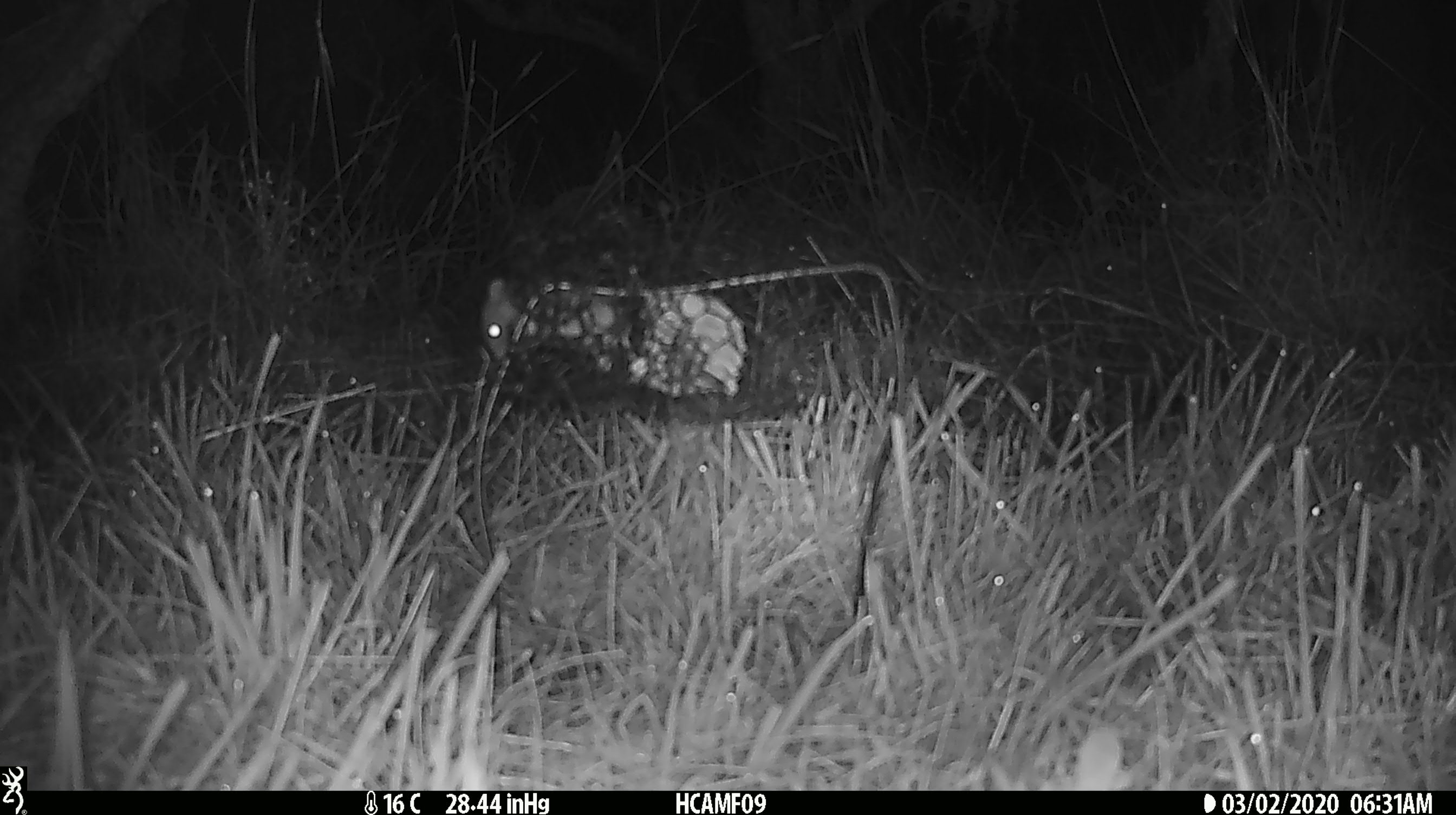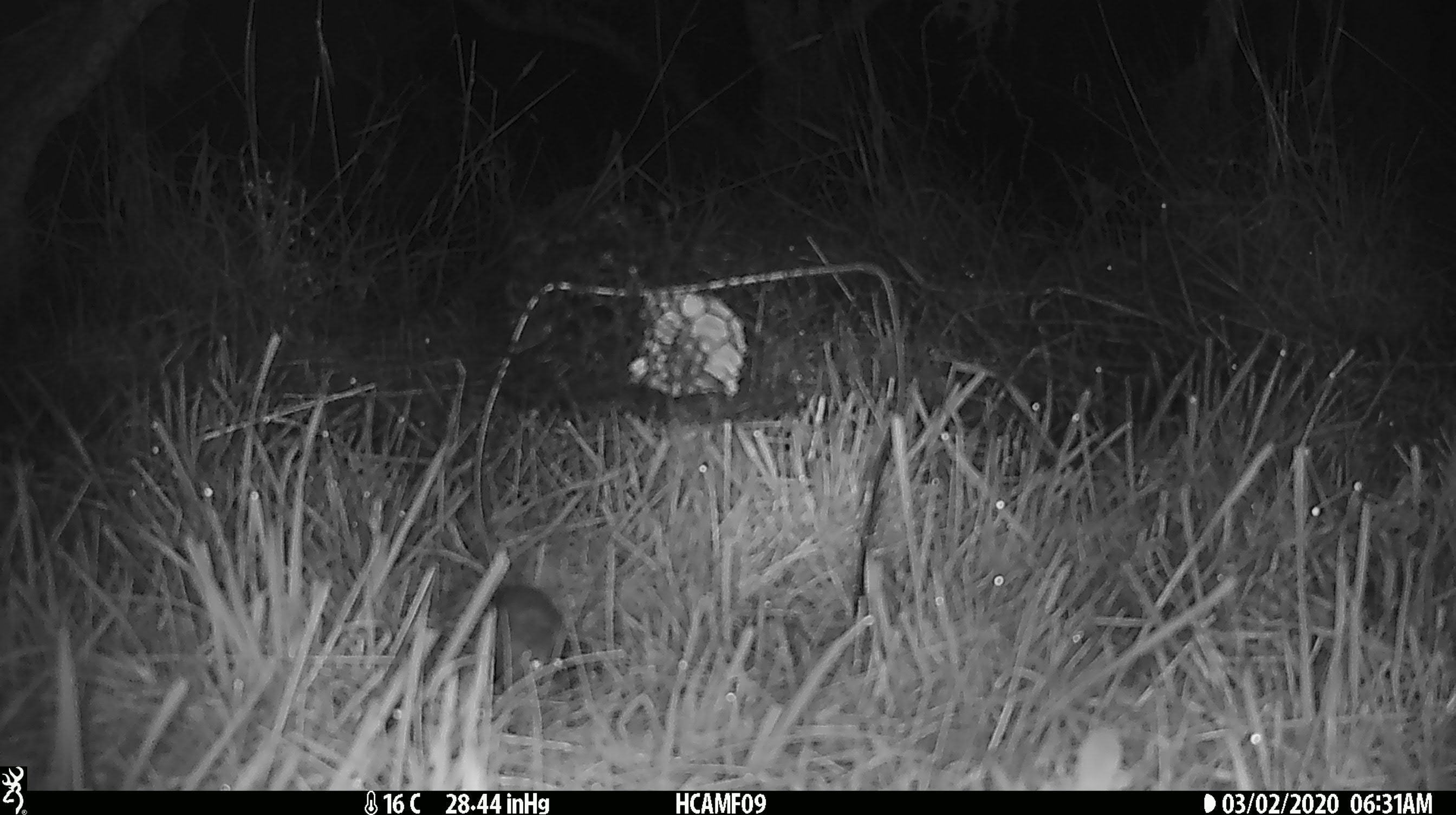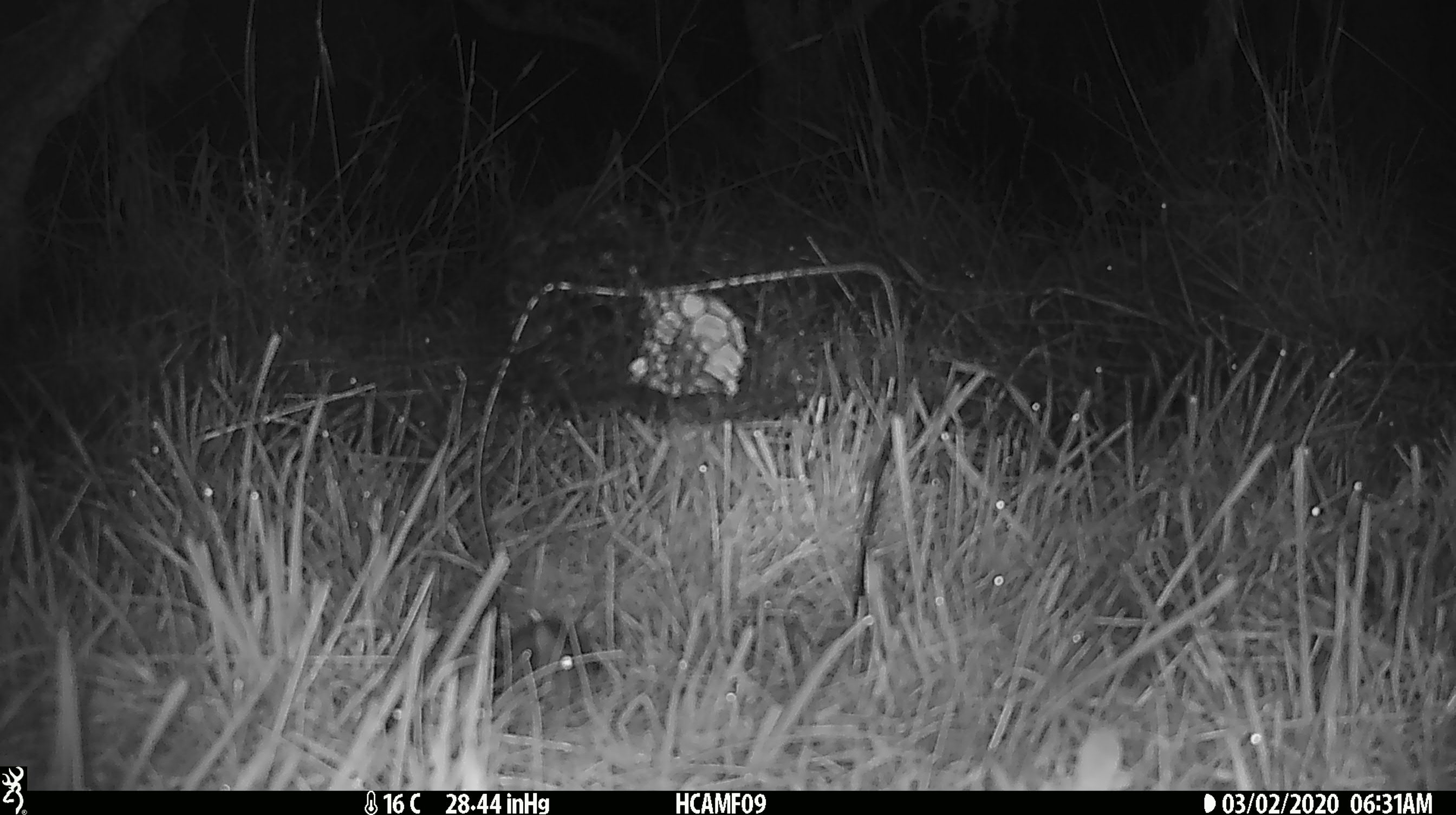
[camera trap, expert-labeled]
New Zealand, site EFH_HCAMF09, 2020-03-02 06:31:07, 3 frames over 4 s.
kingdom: Animalia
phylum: Chordata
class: Mammalia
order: Rodentia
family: Muridae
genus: Mus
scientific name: Mus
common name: mouse